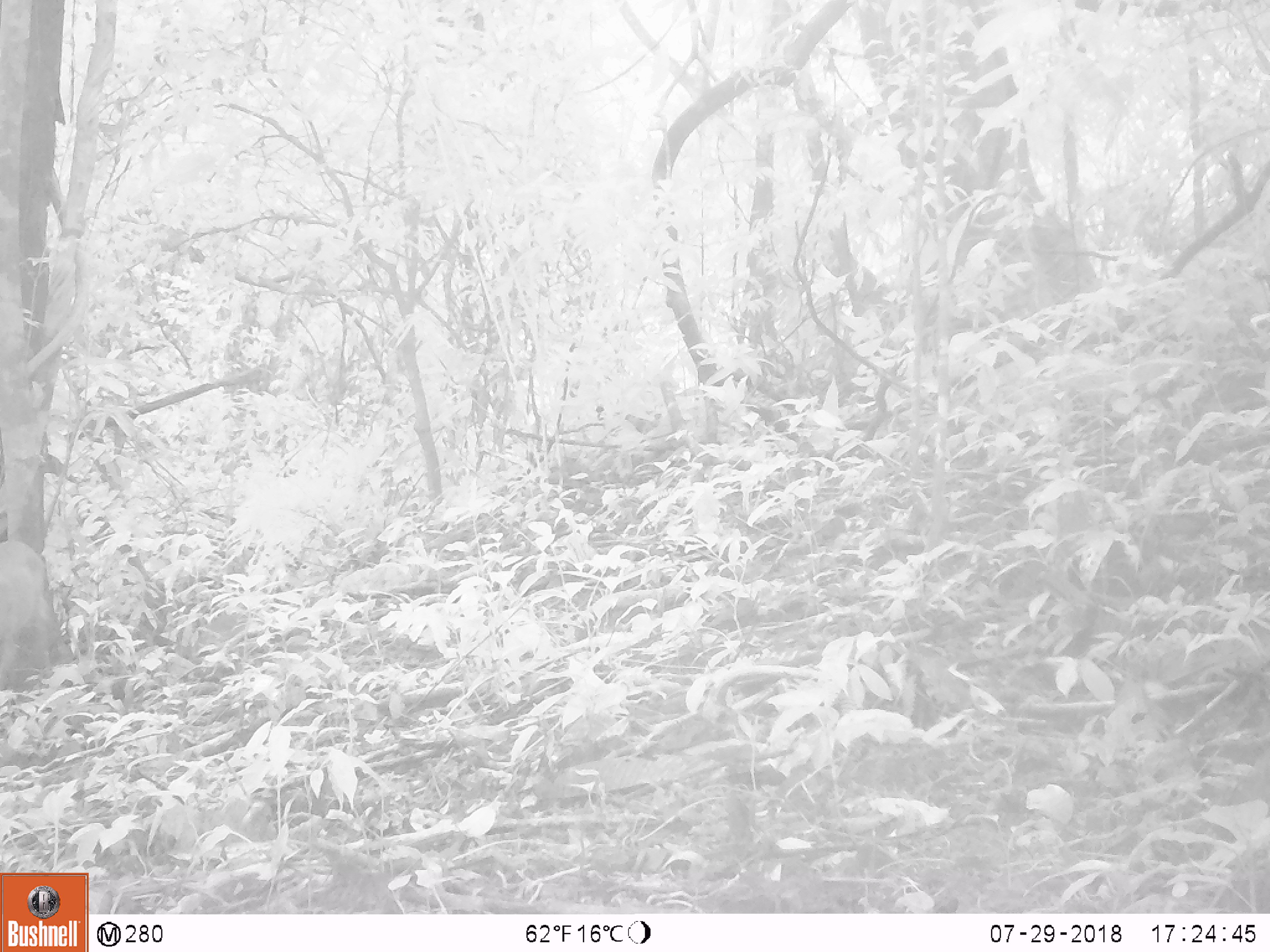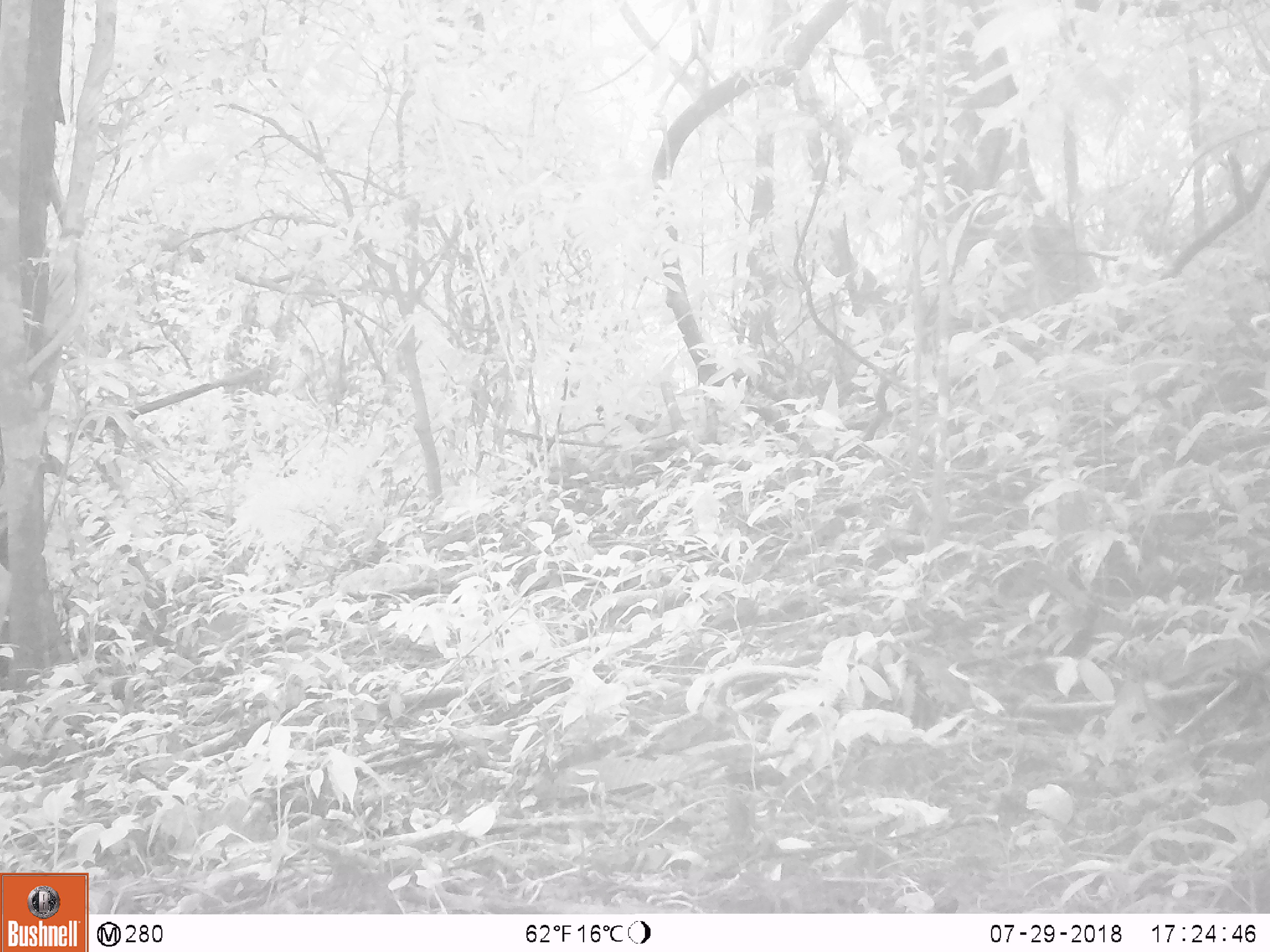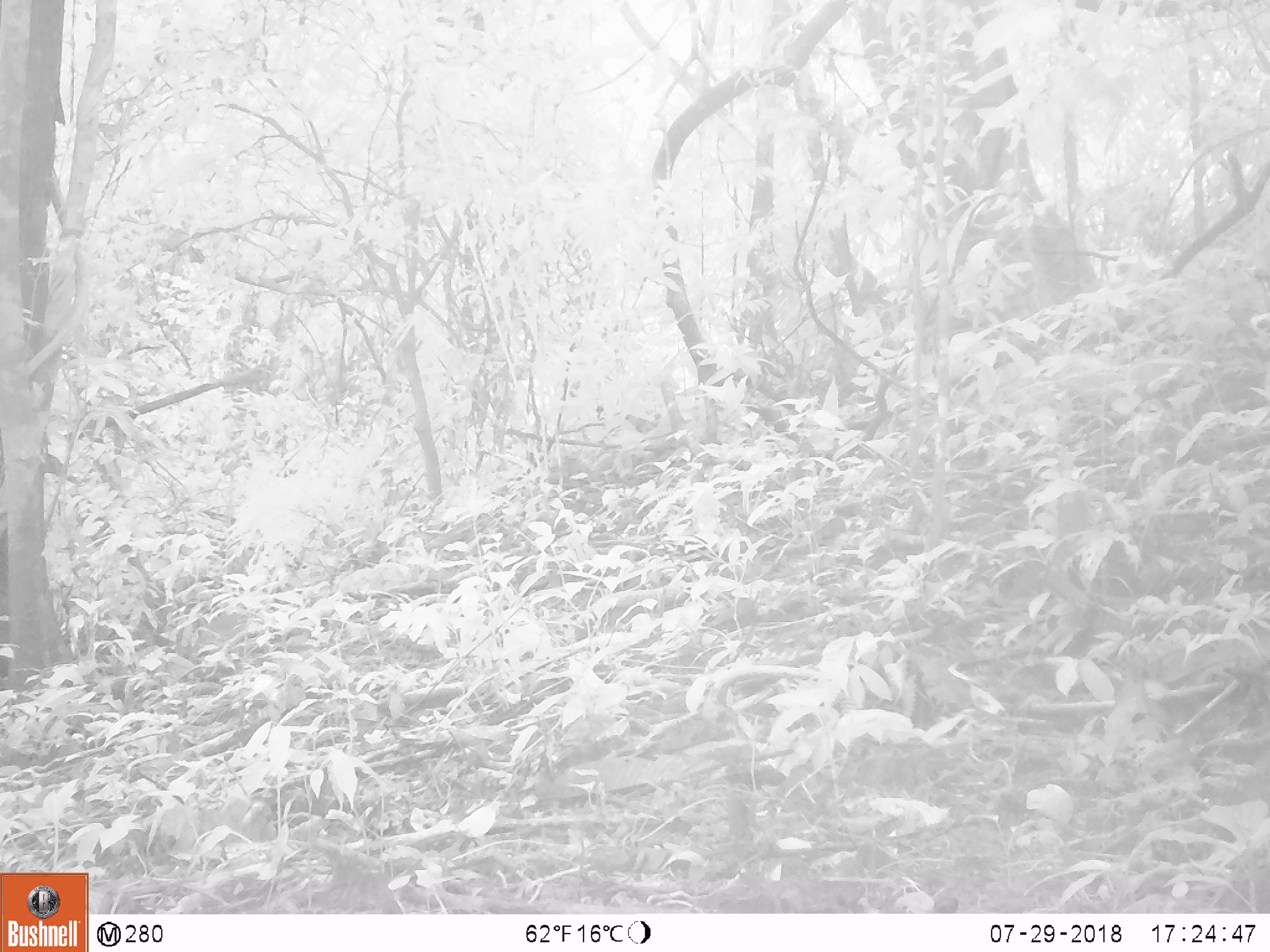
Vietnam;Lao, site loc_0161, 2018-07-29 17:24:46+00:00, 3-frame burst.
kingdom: Animalia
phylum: Chordata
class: Mammalia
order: Artiodactyla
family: Cervidae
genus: Muntiacus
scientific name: Muntiacus vuquangensis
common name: large-antlered muntjac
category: large antlered muntjac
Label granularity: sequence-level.